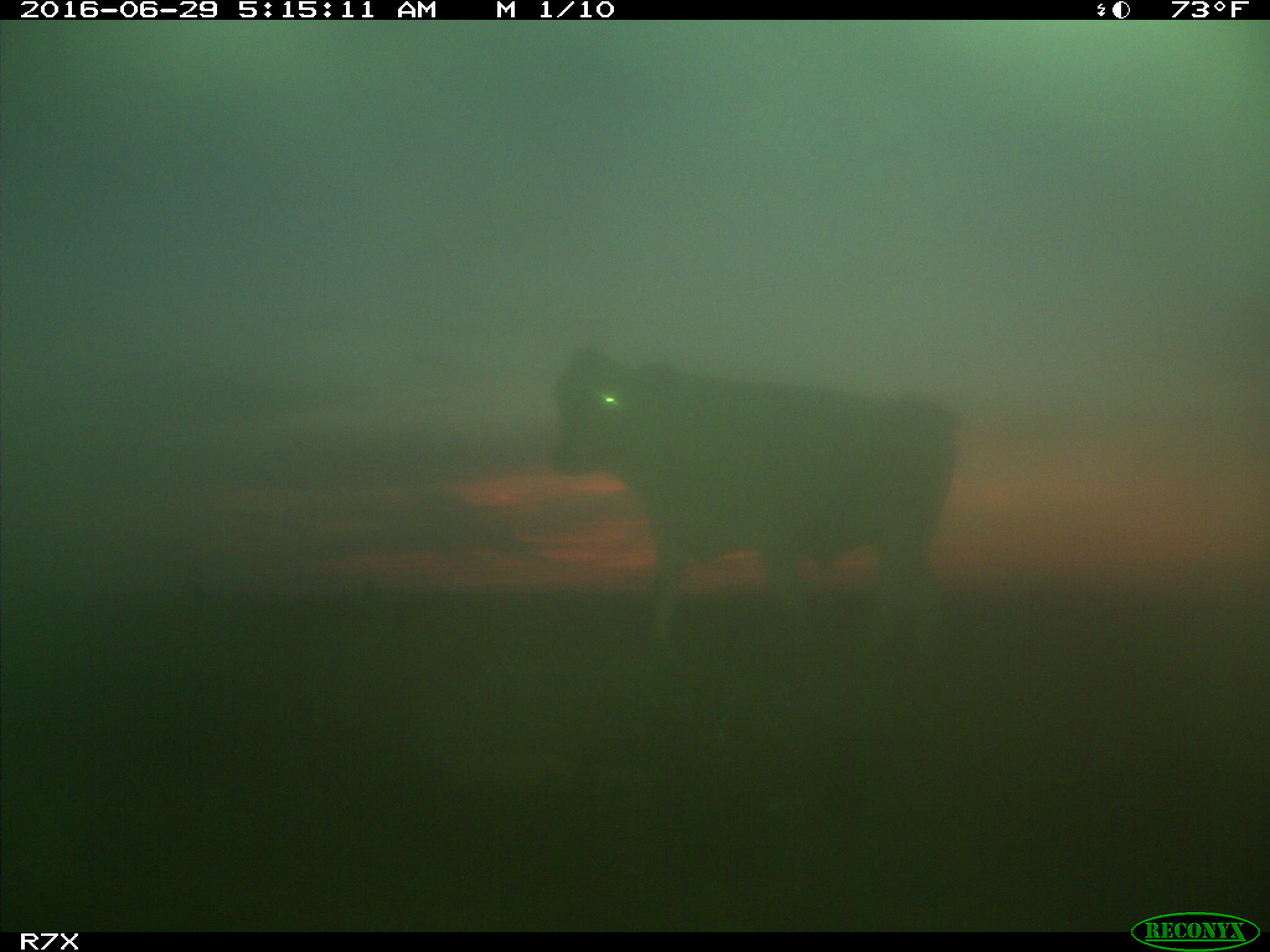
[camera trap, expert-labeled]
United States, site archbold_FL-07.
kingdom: Animalia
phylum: Chordata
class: Mammalia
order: Artiodactyla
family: Bovidae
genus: Bos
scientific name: Bos taurus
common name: domestic cow